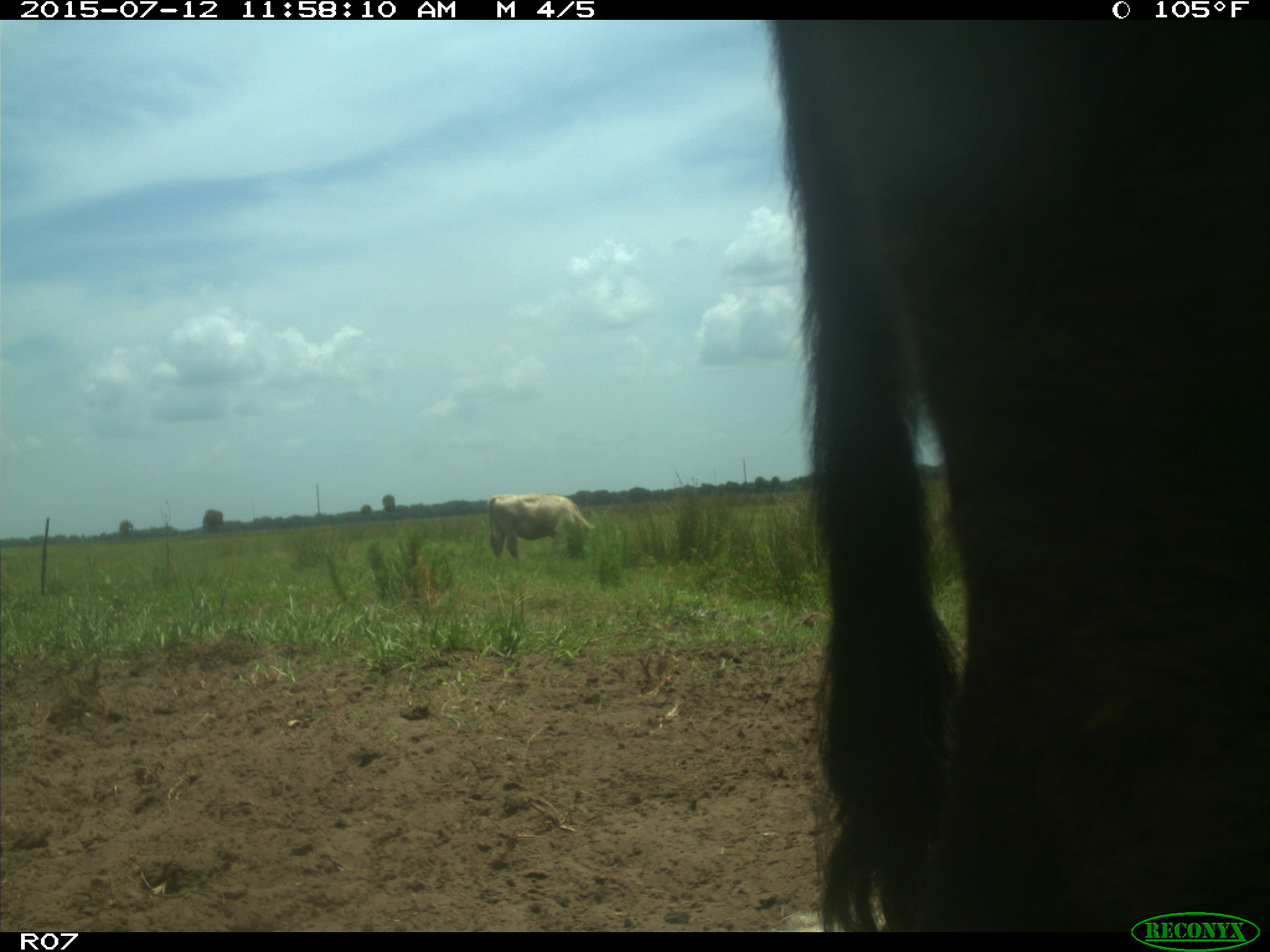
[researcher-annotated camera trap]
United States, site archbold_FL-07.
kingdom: Animalia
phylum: Chordata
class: Mammalia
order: Artiodactyla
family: Bovidae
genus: Bos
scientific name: Bos taurus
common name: domestic cow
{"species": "Bos taurus (domestic cow)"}